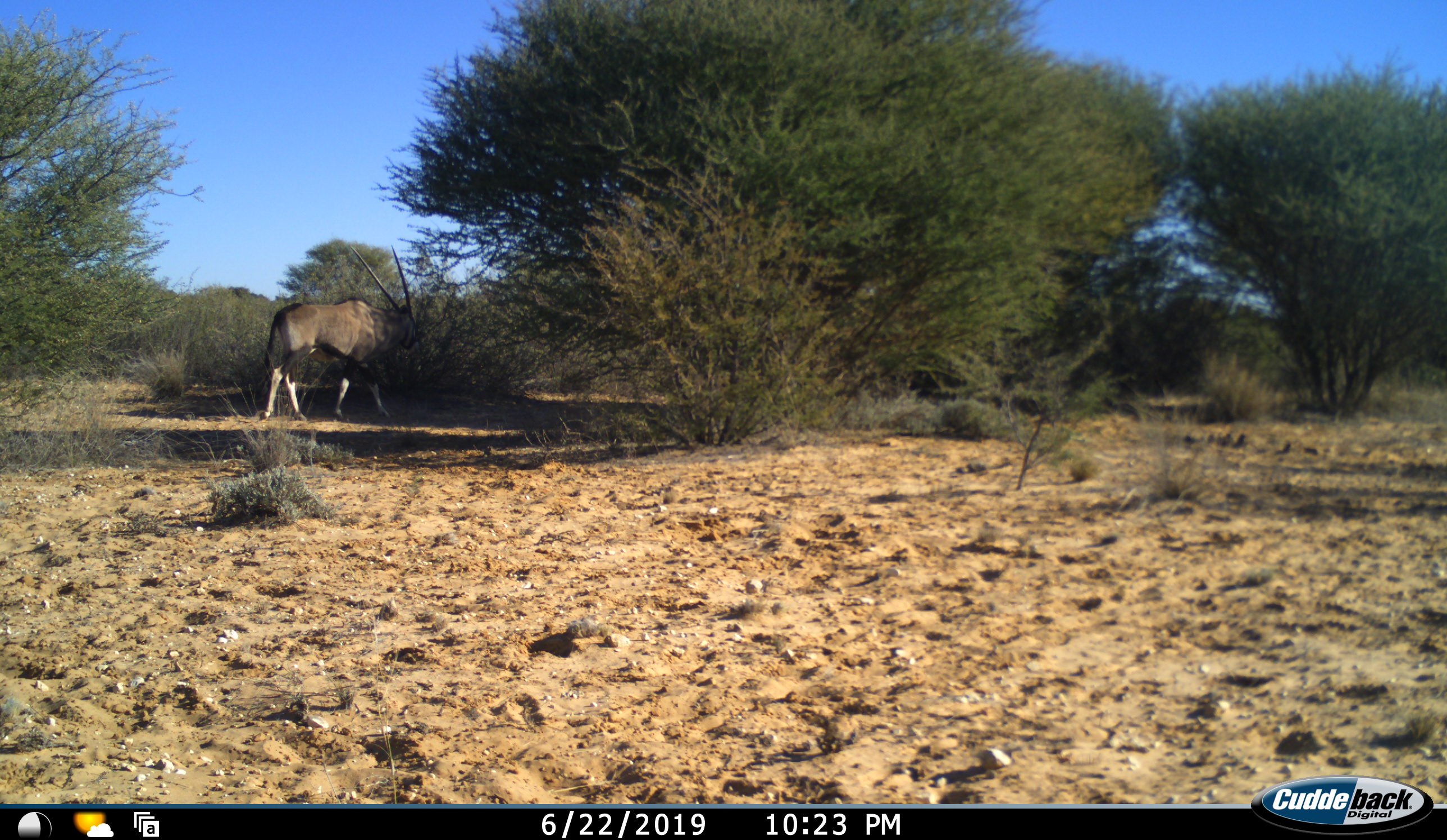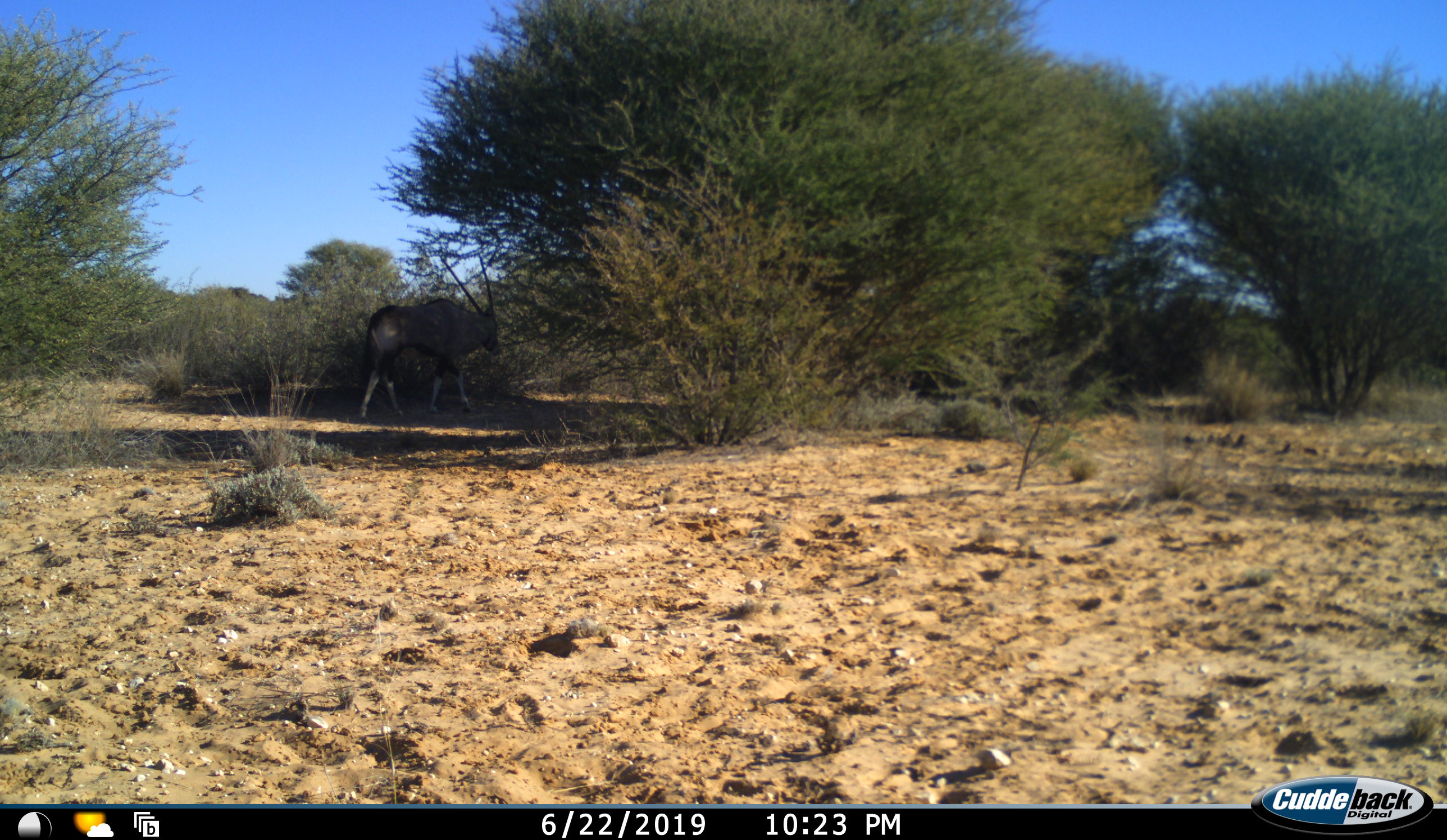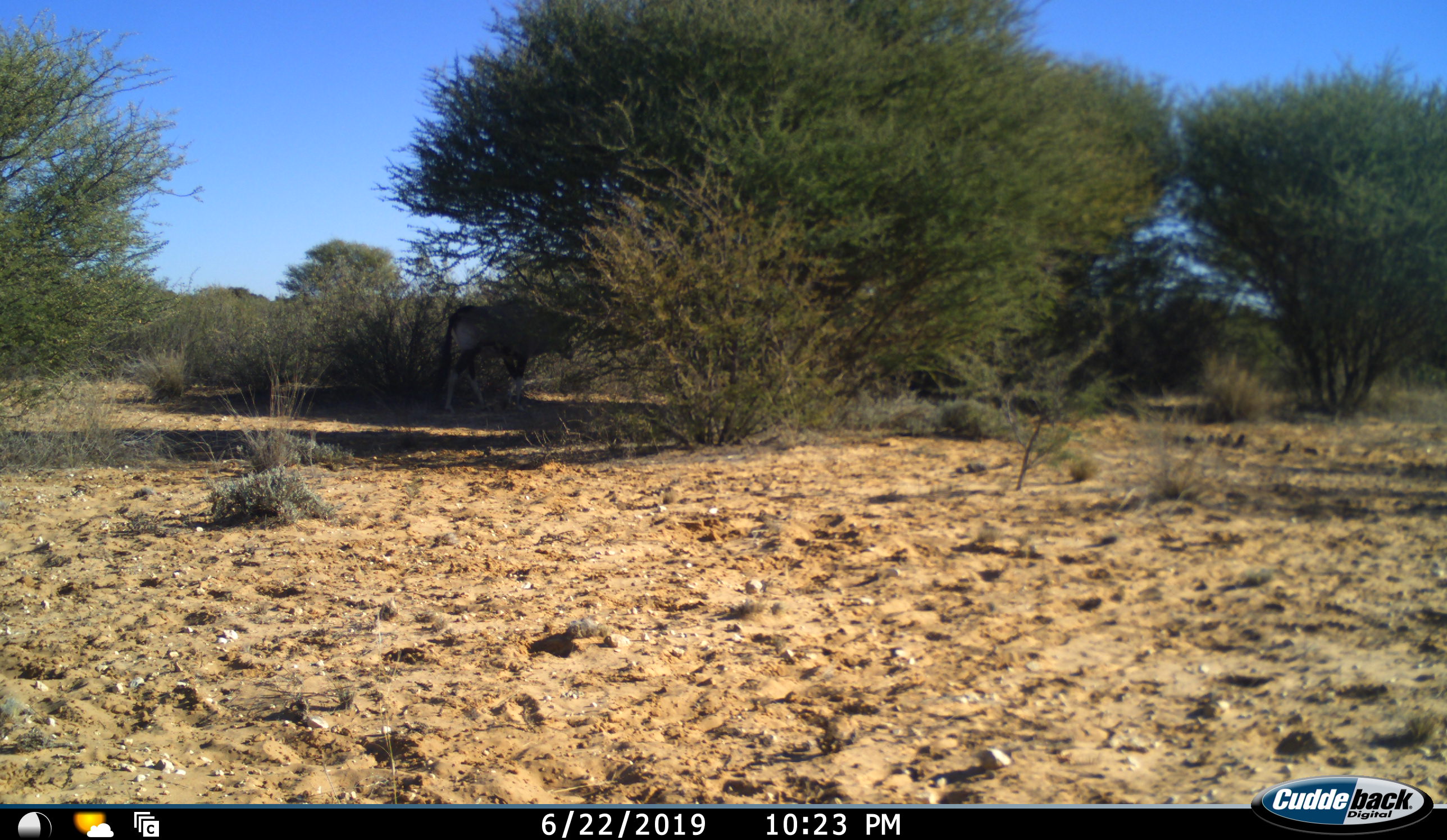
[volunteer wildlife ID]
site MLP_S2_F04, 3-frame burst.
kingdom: Animalia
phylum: Chordata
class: Mammalia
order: Artiodactyla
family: Bovidae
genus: Oryx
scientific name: Oryx gazella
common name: gemsbok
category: oryx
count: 1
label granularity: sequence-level